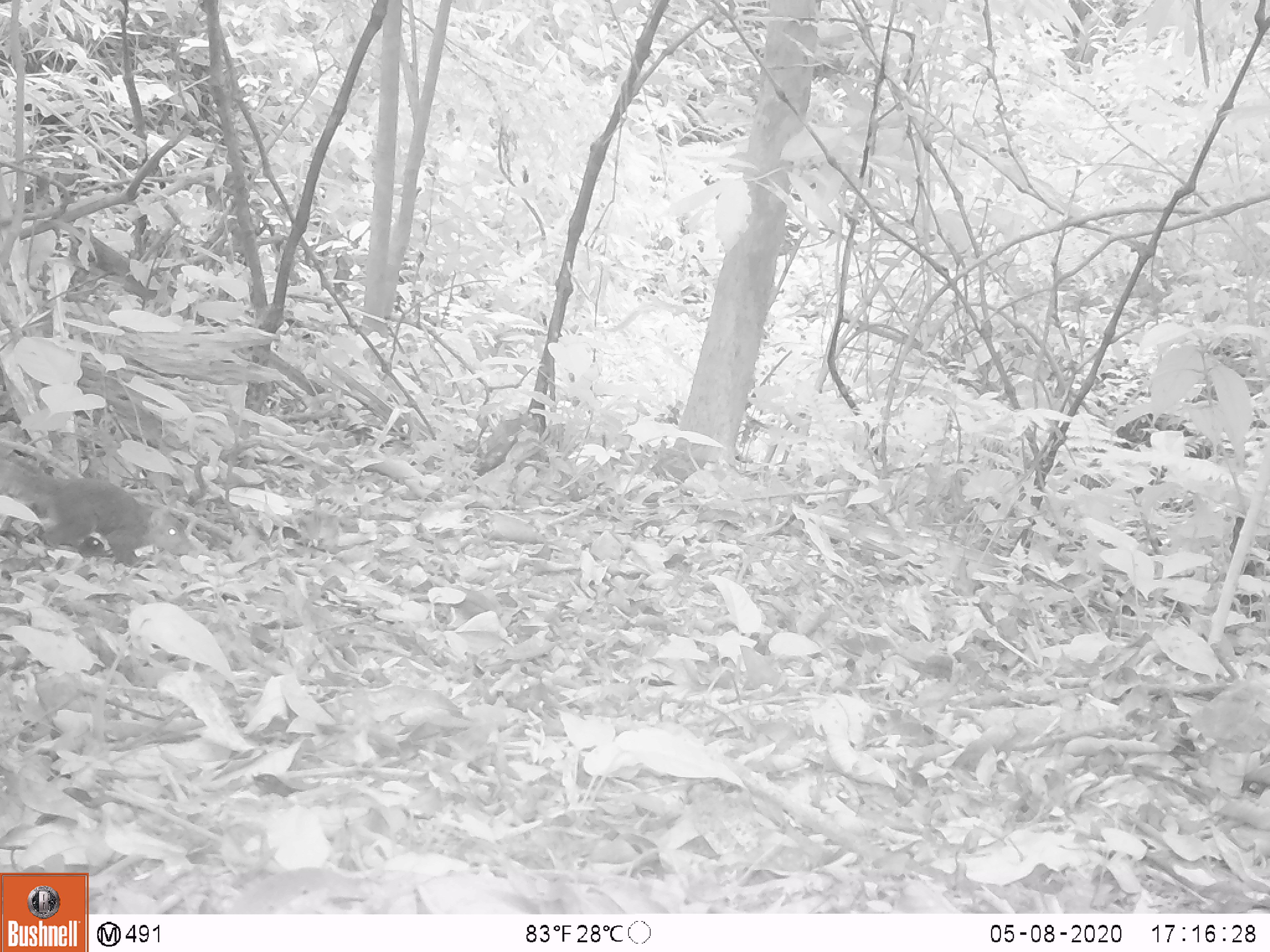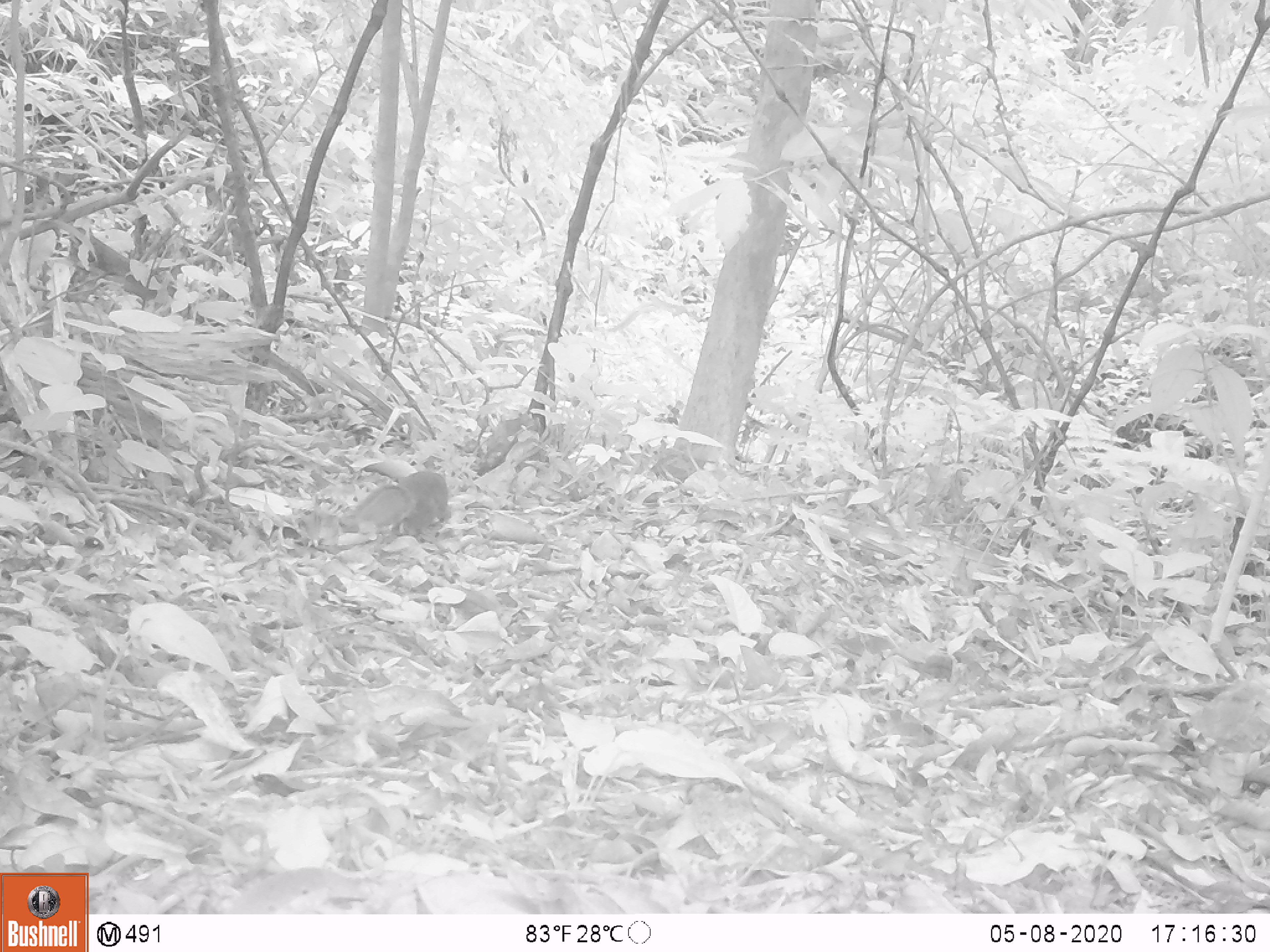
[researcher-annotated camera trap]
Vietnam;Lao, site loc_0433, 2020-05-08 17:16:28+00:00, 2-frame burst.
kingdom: Animalia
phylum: Chordata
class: Mammalia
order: Rodentia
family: Sciuridae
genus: Dremomys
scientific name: Dremomys rufigenis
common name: red-cheeked squirrel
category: red cheeked squirrel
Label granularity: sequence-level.